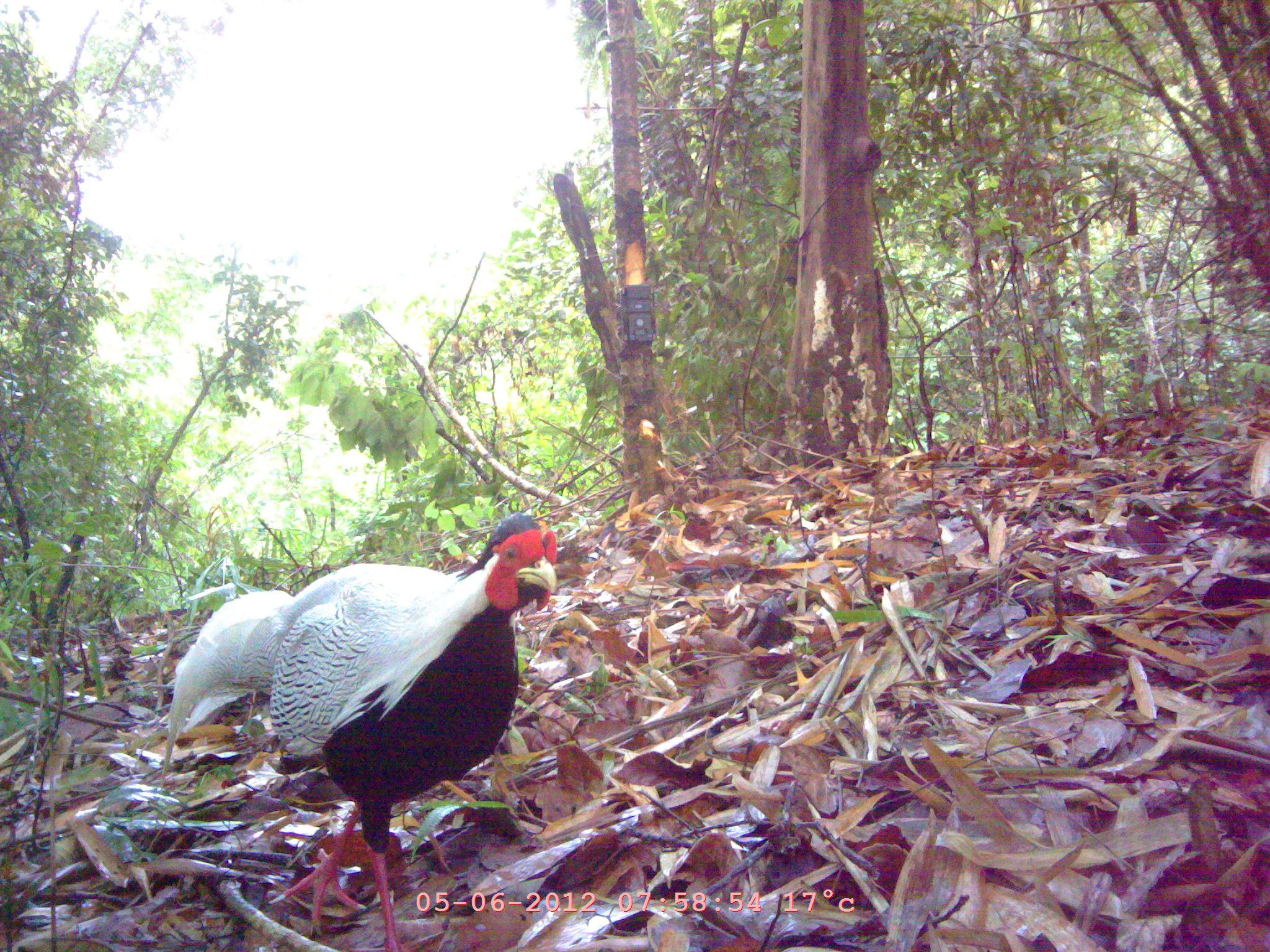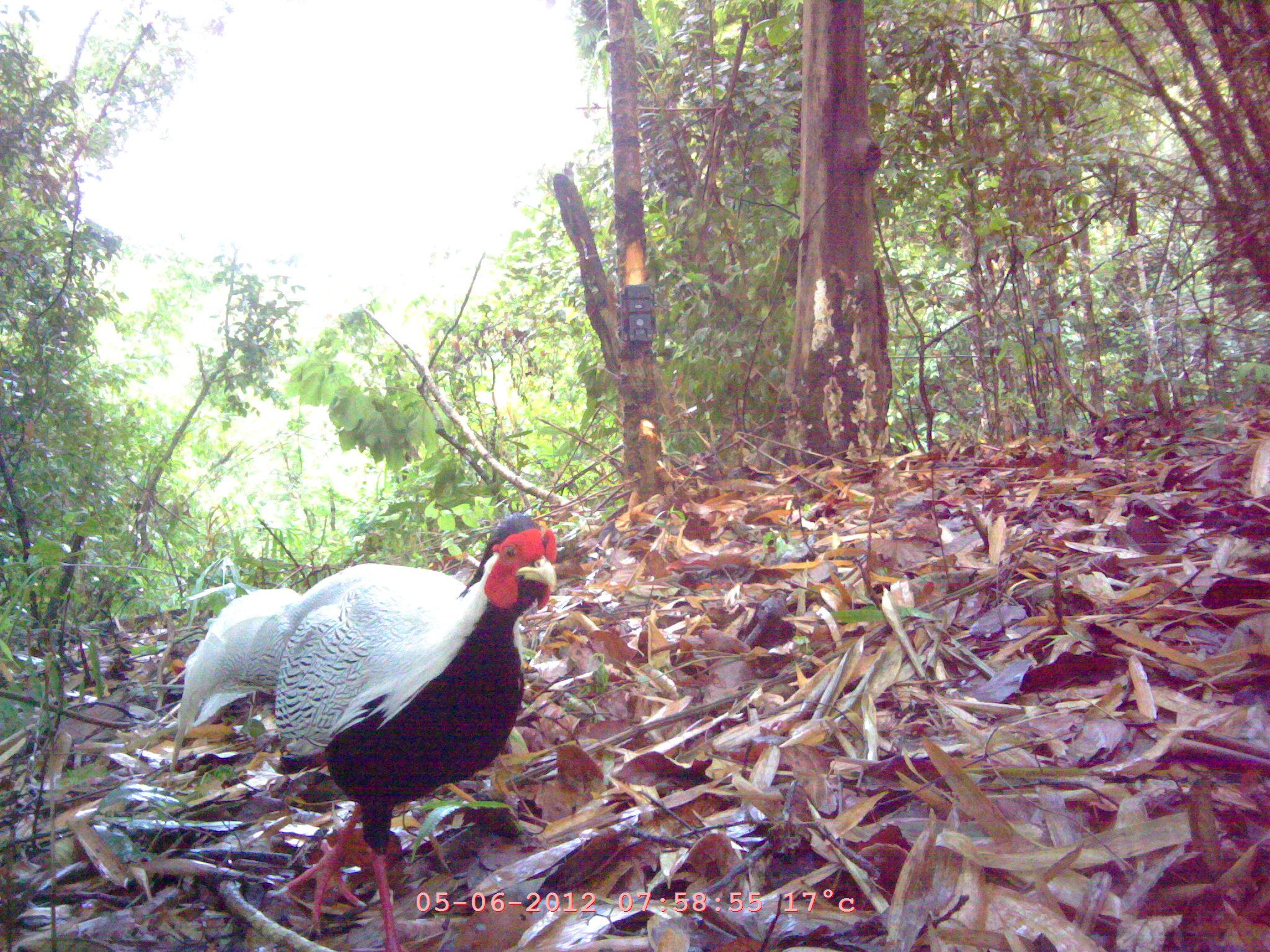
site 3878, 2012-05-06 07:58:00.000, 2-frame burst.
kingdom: Animalia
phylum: Chordata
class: Aves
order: Galliformes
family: Phasianidae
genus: Lophura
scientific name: Lophura nycthemera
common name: silver pheasant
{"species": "Lophura nycthemera (silver pheasant)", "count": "1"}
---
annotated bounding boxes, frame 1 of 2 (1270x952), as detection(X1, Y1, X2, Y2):
lophura nycthemera: detection(160, 511, 558, 952)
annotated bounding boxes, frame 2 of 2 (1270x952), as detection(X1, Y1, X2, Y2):
lophura nycthemera: detection(169, 512, 559, 952)